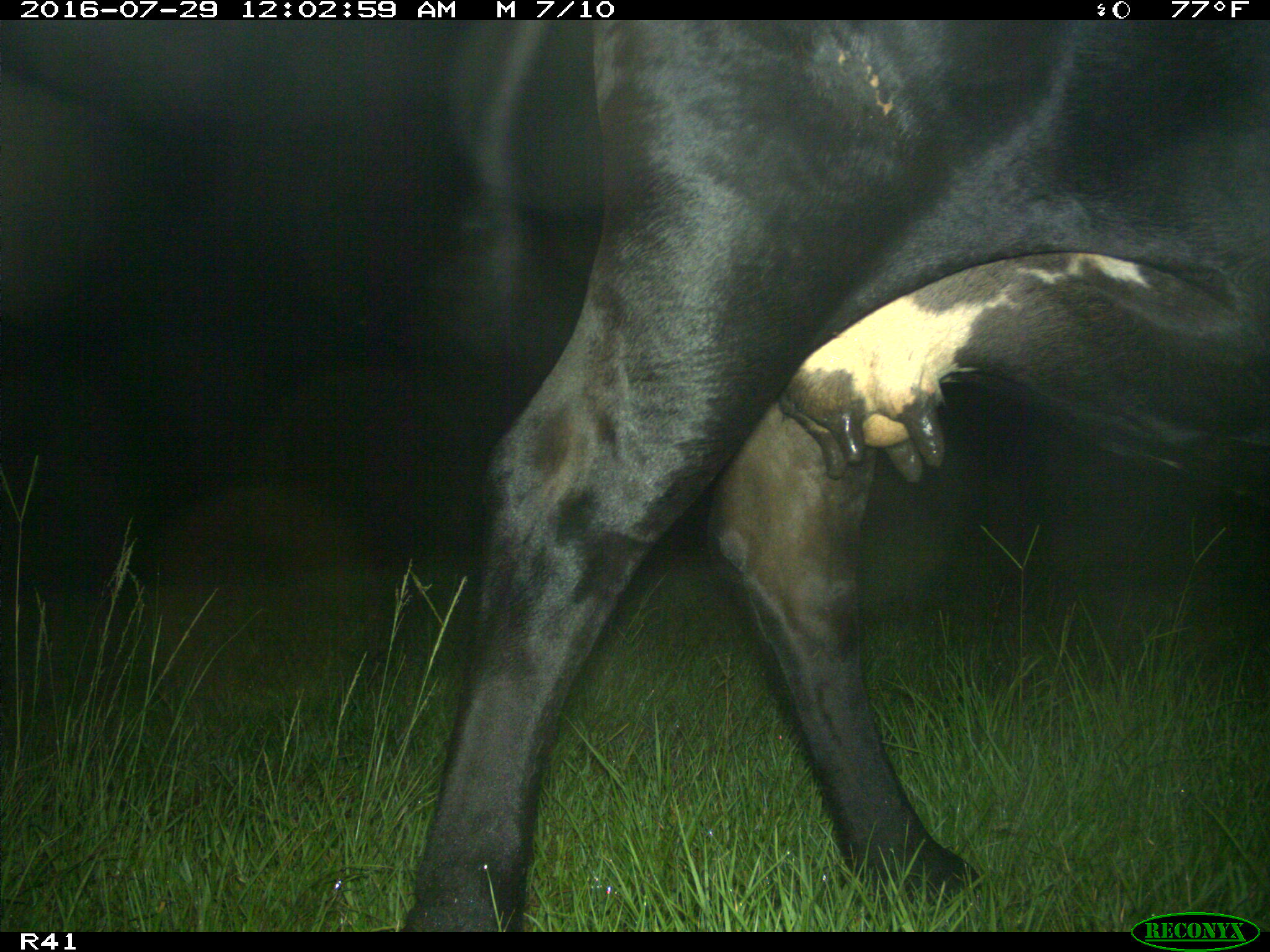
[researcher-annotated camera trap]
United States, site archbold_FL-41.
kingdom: Animalia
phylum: Chordata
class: Mammalia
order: Artiodactyla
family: Bovidae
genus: Bos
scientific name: Bos taurus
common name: domestic cow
Bos taurus (domestic cow).